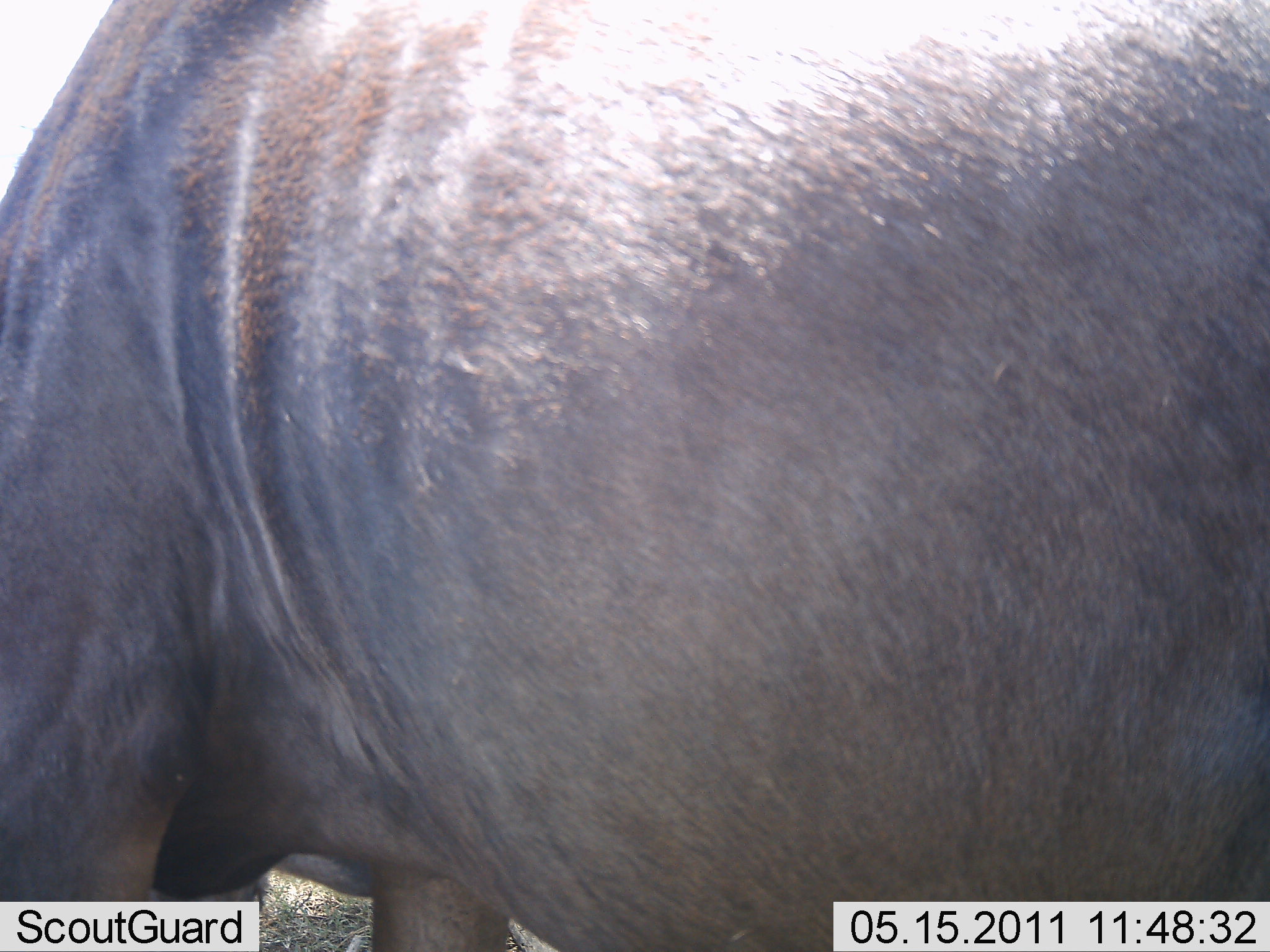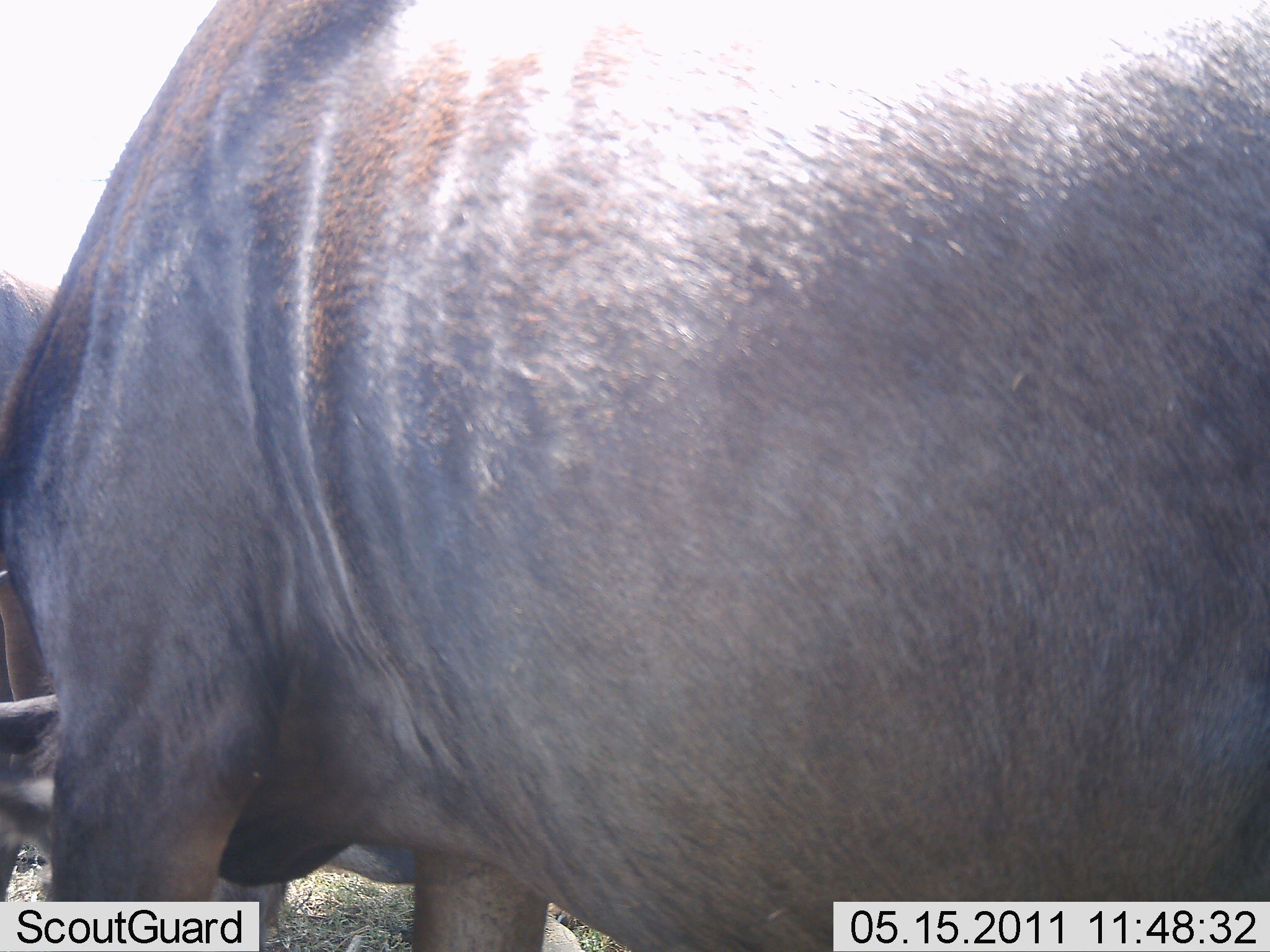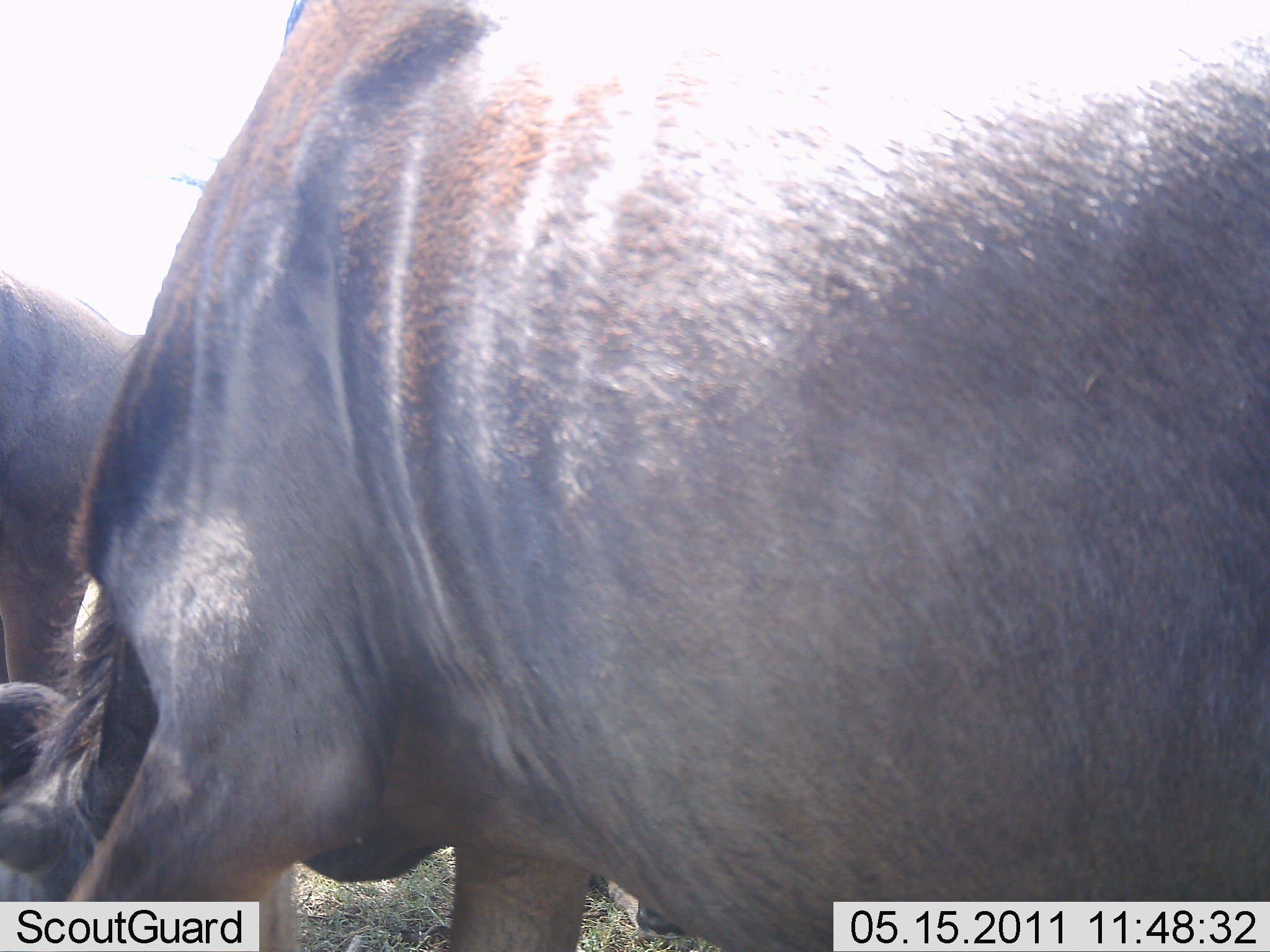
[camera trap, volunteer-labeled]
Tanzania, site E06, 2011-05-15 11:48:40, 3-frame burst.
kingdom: Animalia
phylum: Chordata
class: Mammalia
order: Artiodactyla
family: Bovidae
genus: Connochaetes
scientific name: Connochaetes taurinus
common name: blue wildebeest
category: wildebeest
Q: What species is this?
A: Wildebeest (blue wildebeest) (Connochaetes taurinus).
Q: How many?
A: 2.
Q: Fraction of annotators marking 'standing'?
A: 50%.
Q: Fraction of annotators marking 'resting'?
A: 0%.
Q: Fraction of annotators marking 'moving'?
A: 33%.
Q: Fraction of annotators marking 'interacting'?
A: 0%.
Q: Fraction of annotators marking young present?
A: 0%.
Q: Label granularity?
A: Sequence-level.